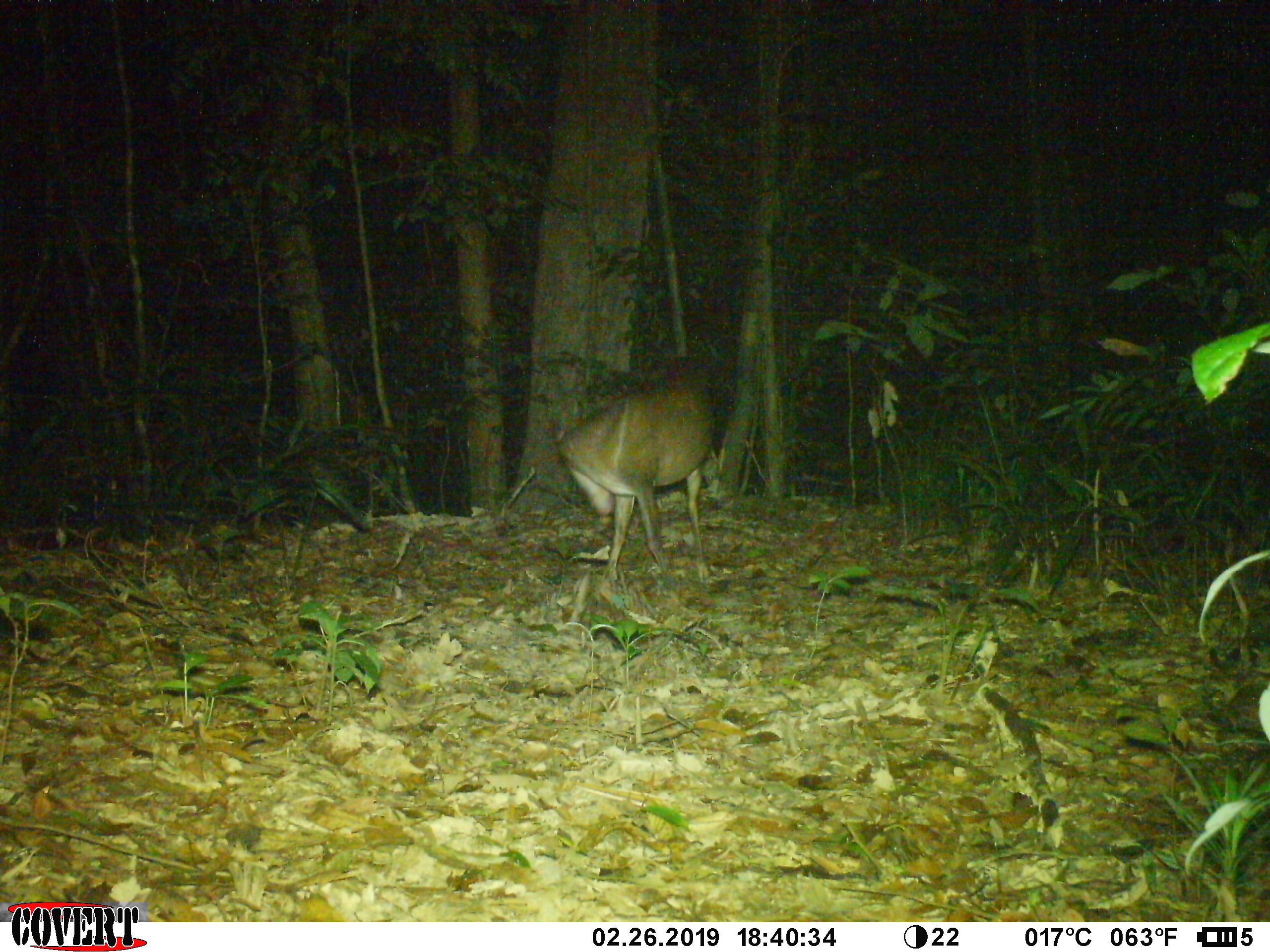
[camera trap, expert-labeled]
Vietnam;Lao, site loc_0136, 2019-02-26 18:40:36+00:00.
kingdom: Animalia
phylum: Chordata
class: Mammalia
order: Artiodactyla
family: Cervidae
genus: Muntiacus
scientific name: Muntiacus vuquangensis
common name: large-antlered muntjac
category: large antlered muntjac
Large antlered muntjac (large-antlered muntjac) (Muntiacus vuquangensis). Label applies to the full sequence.